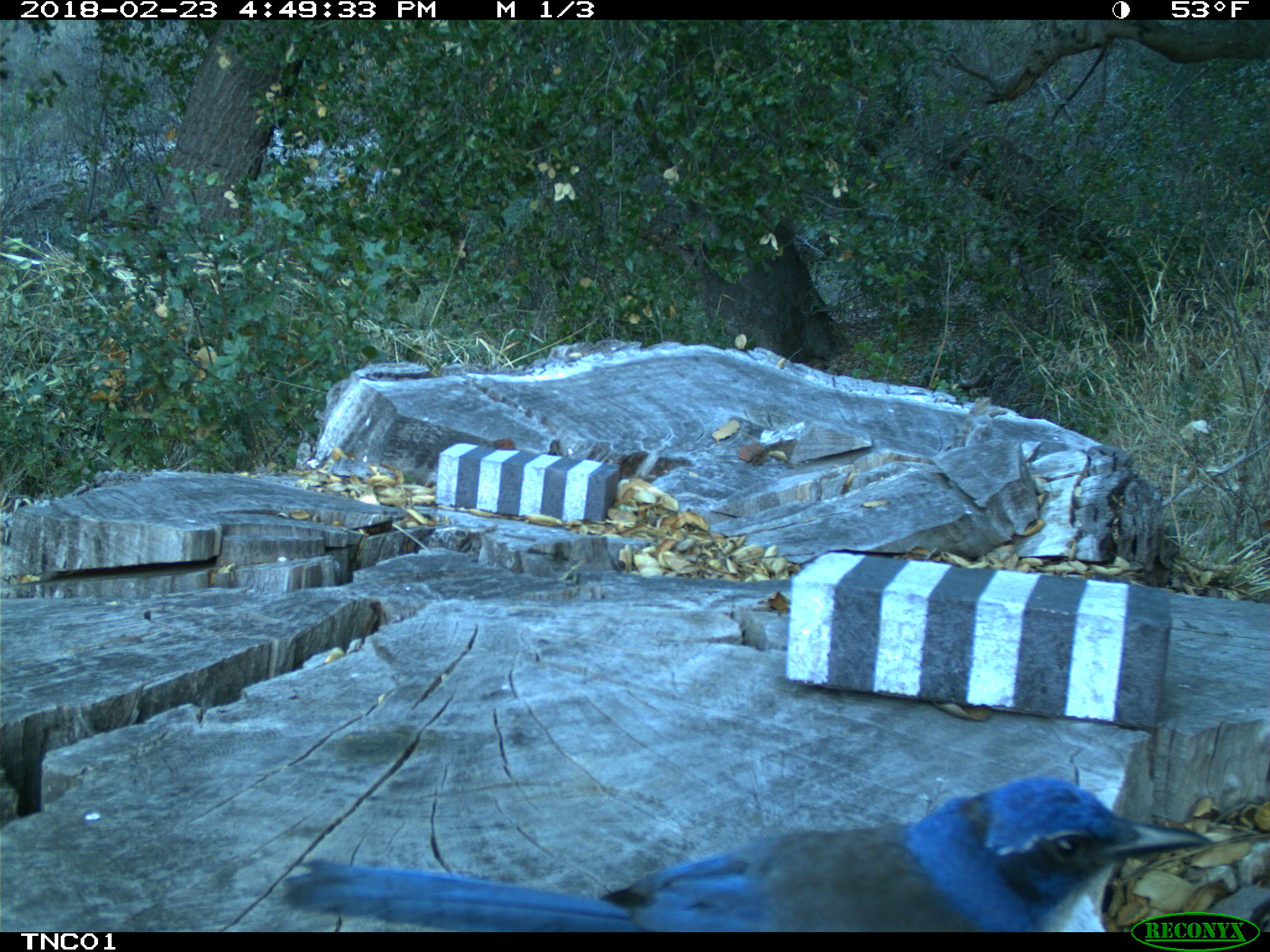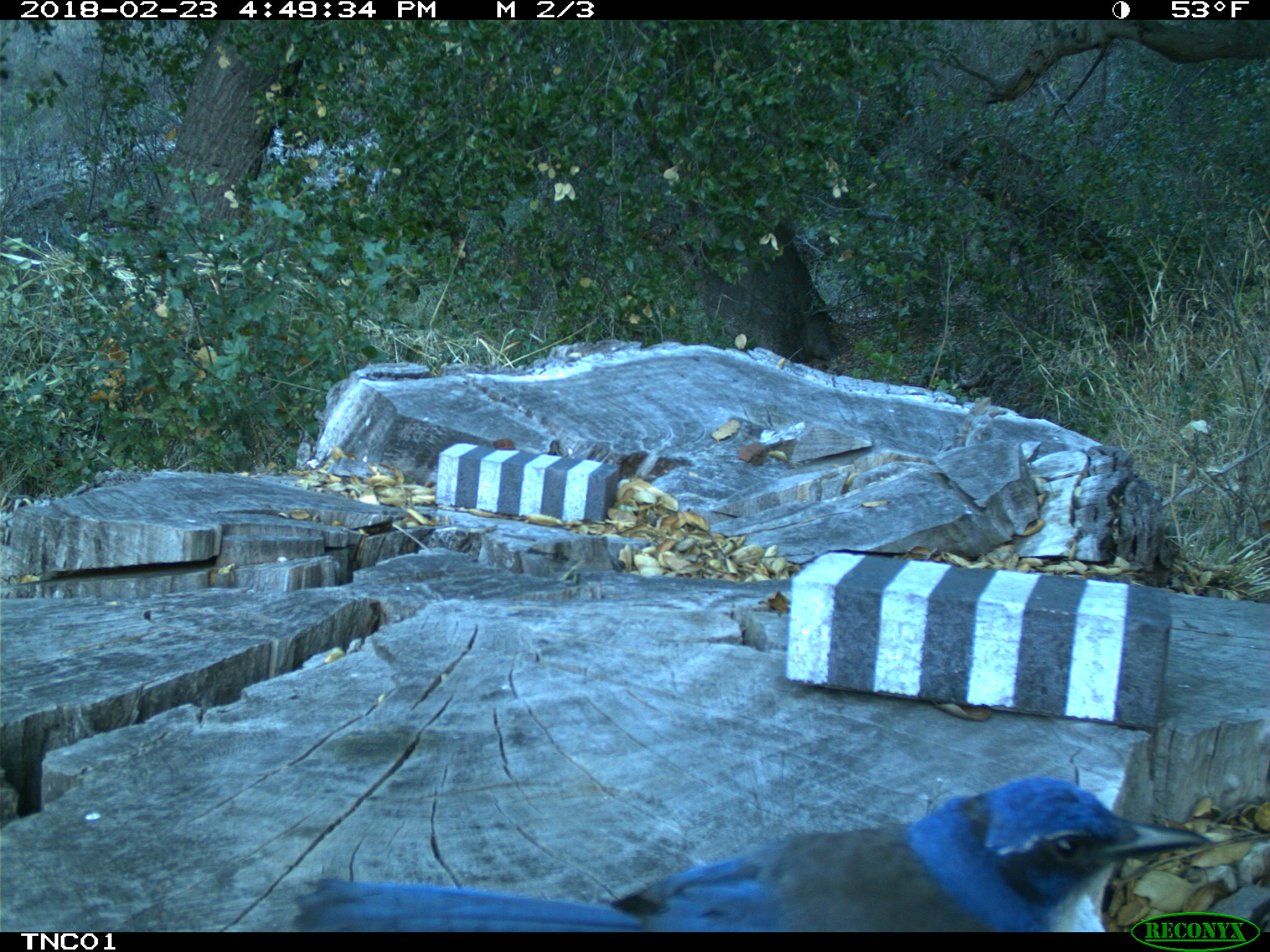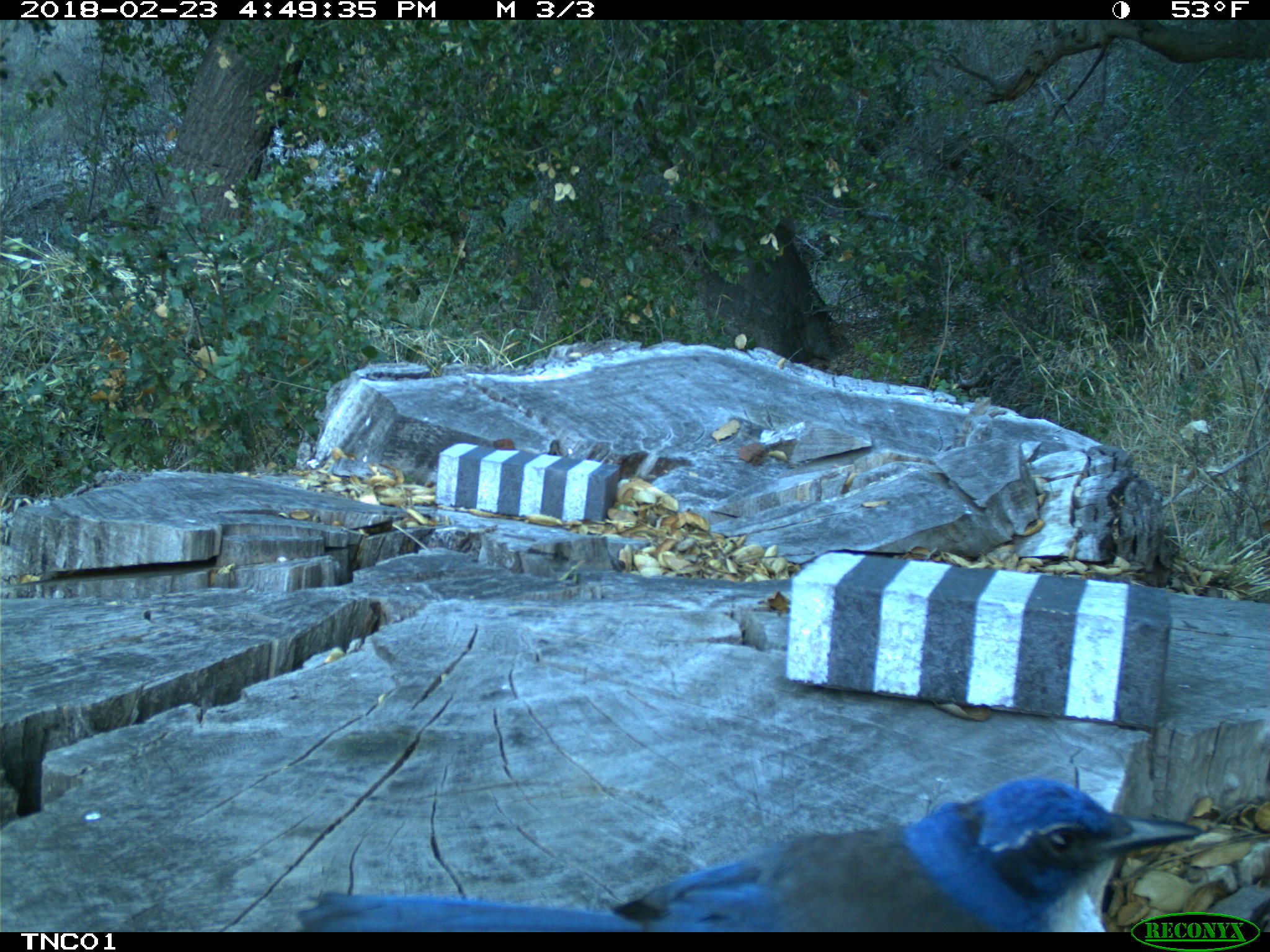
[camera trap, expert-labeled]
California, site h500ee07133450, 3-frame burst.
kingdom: Animalia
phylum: Chordata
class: Aves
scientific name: Aves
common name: bird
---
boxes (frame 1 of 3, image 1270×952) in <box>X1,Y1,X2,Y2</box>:
bird: <box>283,777,1211,932</box>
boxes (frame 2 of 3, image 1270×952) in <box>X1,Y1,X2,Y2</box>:
bird: <box>288,775,1215,929</box>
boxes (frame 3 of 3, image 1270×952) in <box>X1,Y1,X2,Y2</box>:
bird: <box>291,775,1199,932</box>